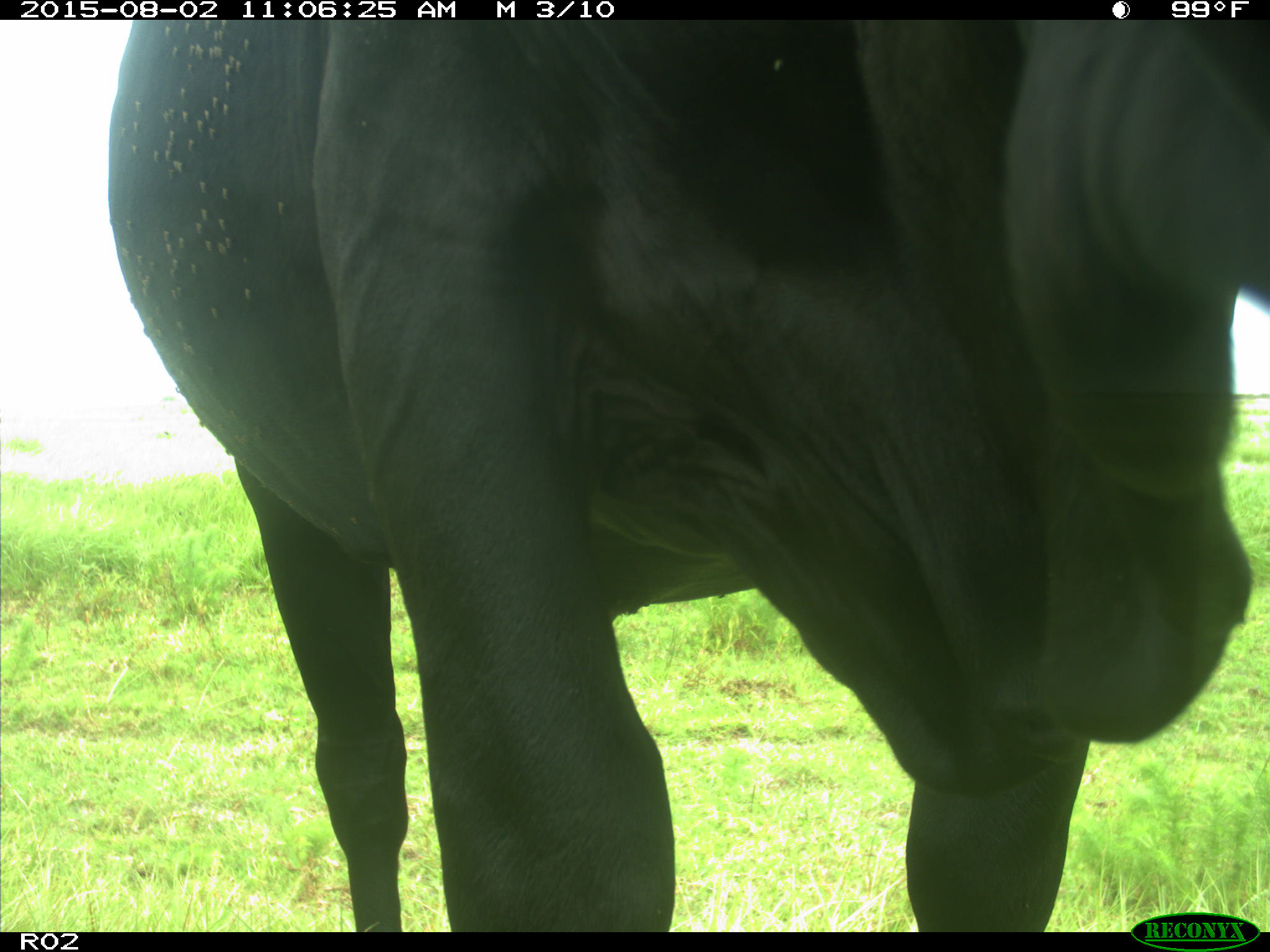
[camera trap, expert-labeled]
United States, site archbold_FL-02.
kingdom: Animalia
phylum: Chordata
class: Mammalia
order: Artiodactyla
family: Bovidae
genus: Bos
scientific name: Bos taurus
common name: domestic cow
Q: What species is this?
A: Bos taurus (domestic cow).